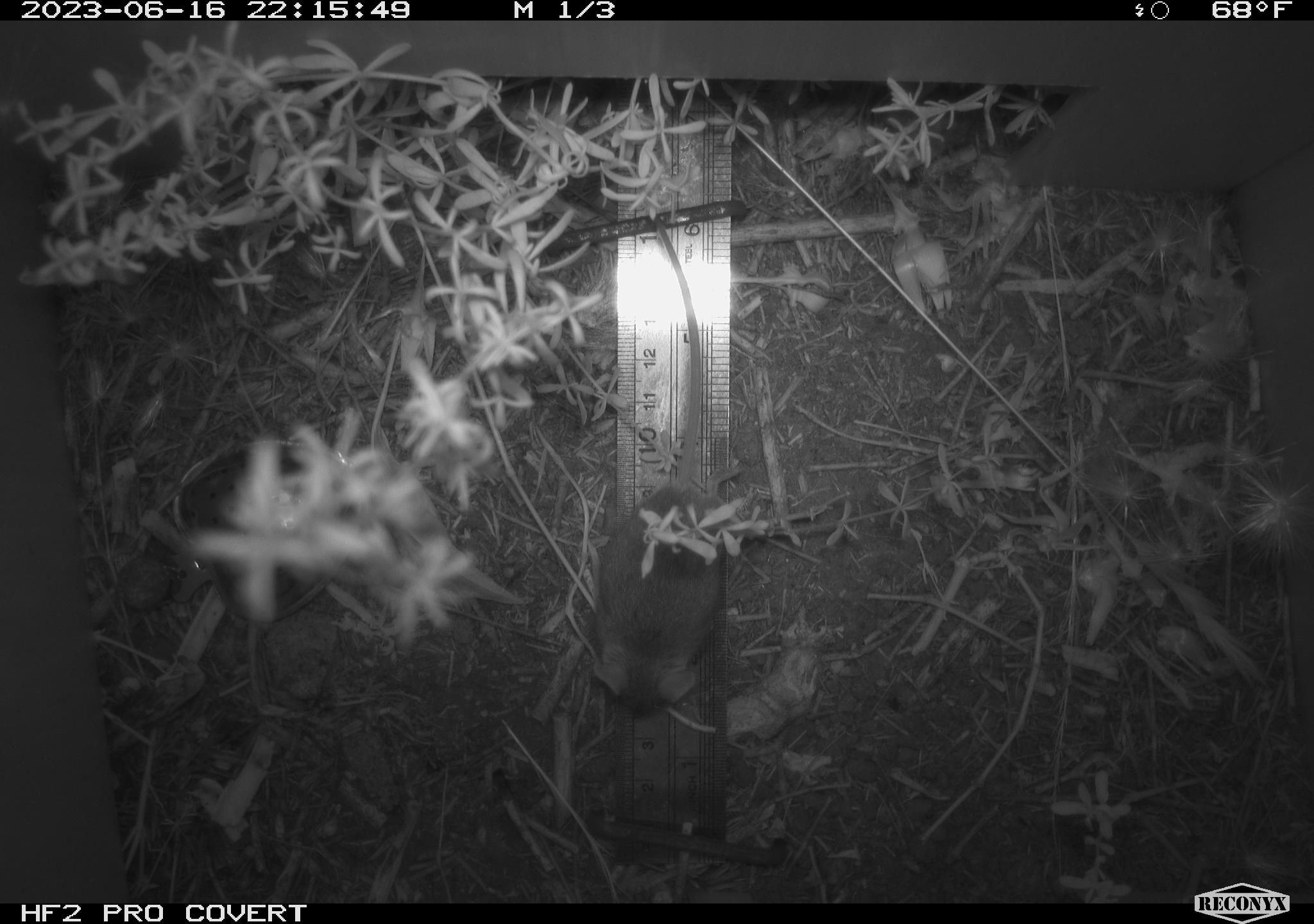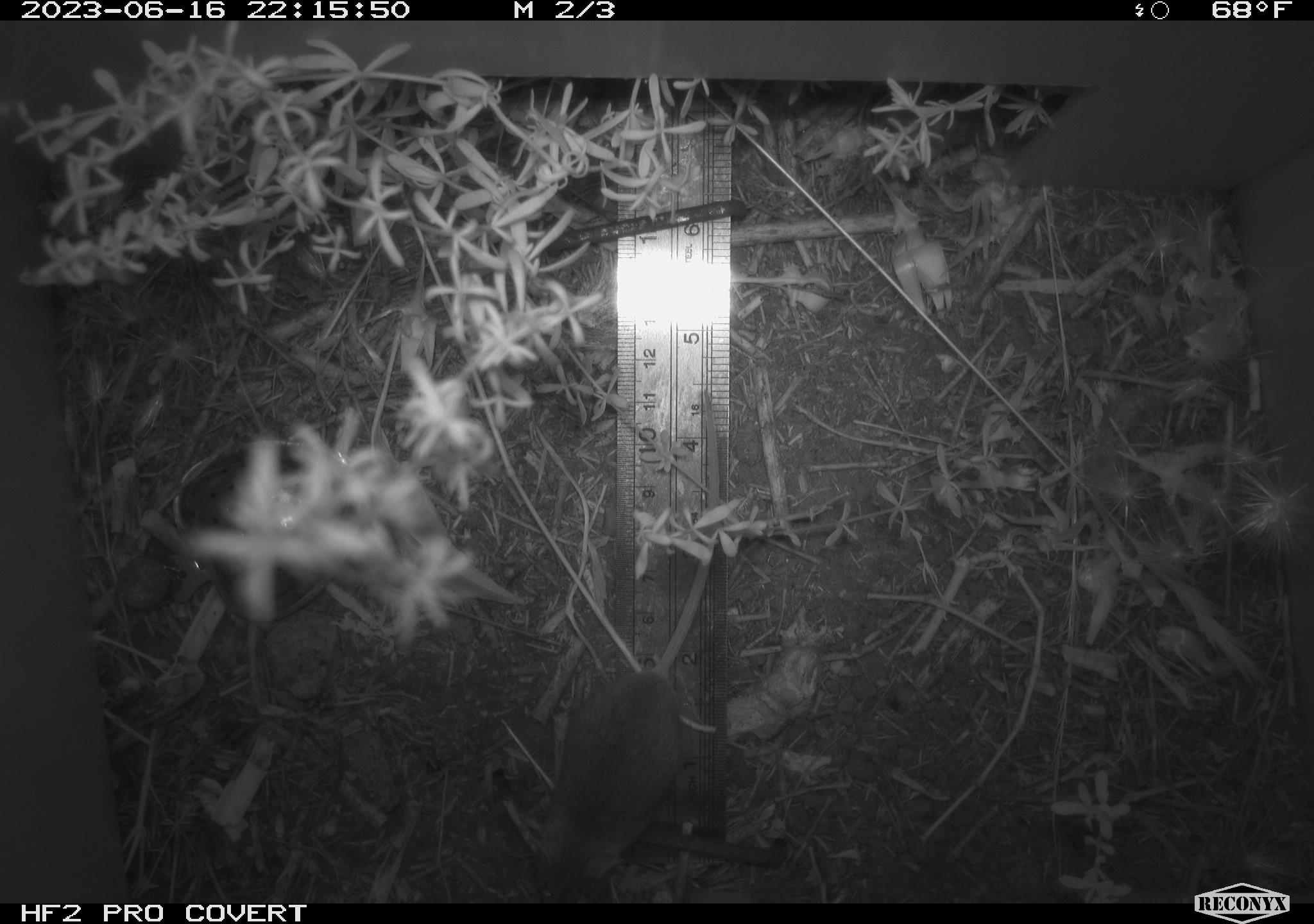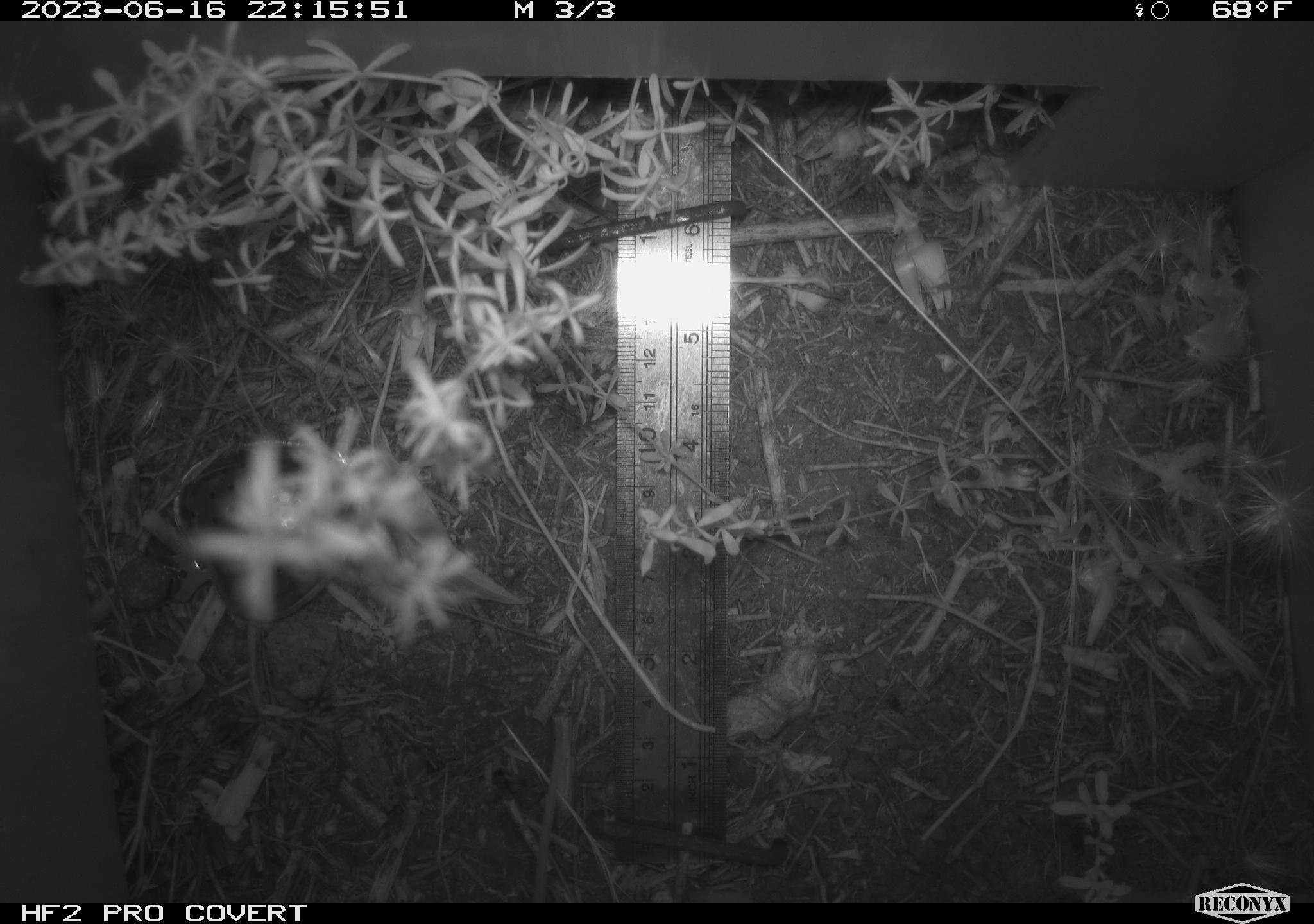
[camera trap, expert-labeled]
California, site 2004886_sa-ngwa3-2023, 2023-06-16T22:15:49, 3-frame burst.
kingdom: Animalia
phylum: Chordata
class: Mammalia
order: Rodentia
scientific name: Rodentia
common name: mouse species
Mouse species (Rodentia).